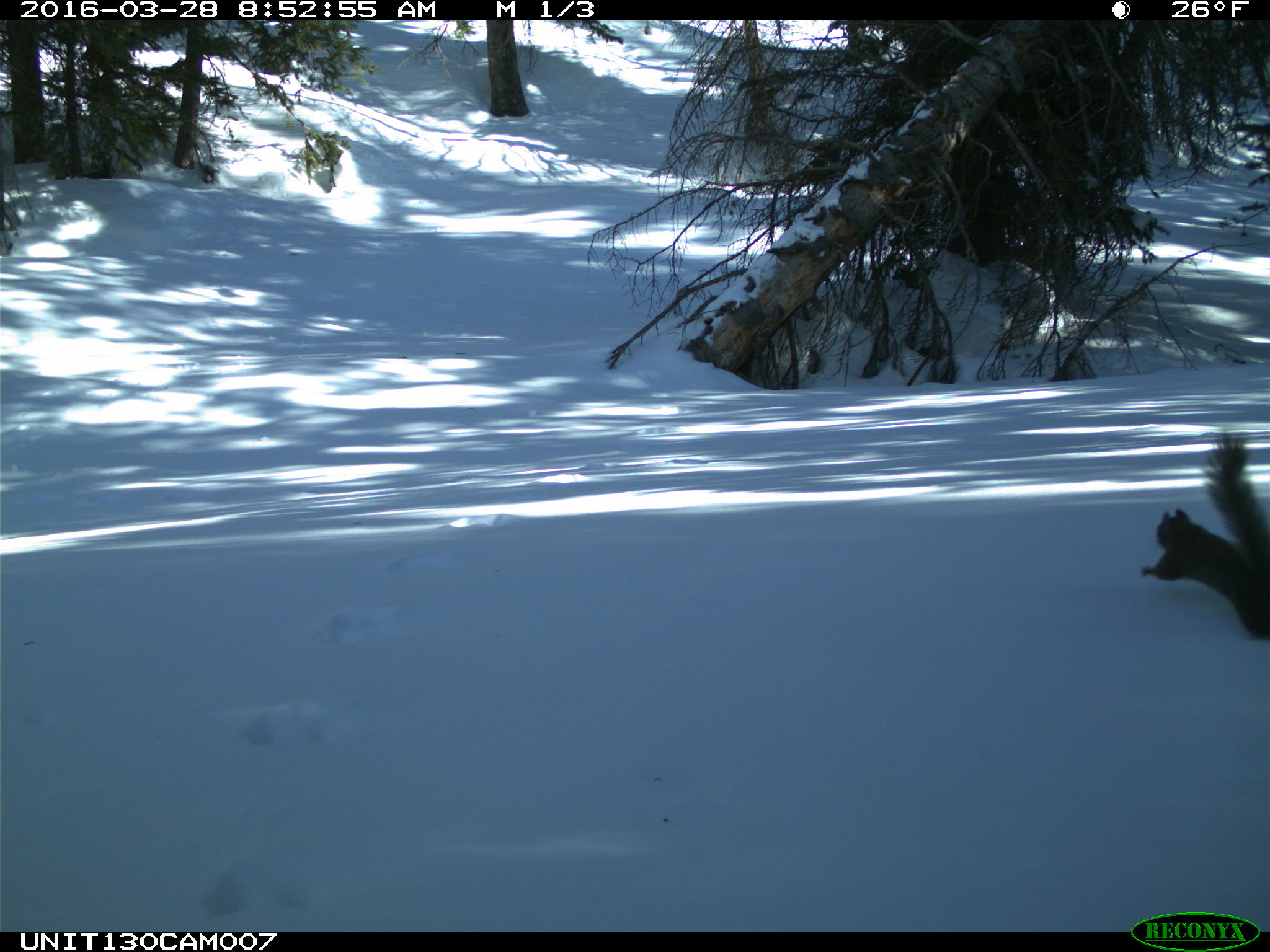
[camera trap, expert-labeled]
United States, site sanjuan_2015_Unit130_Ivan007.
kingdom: Animalia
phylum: Chordata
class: Mammalia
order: Rodentia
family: Sciuridae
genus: Tamiasciurus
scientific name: Tamiasciurus hudsonicus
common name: american red squirrel